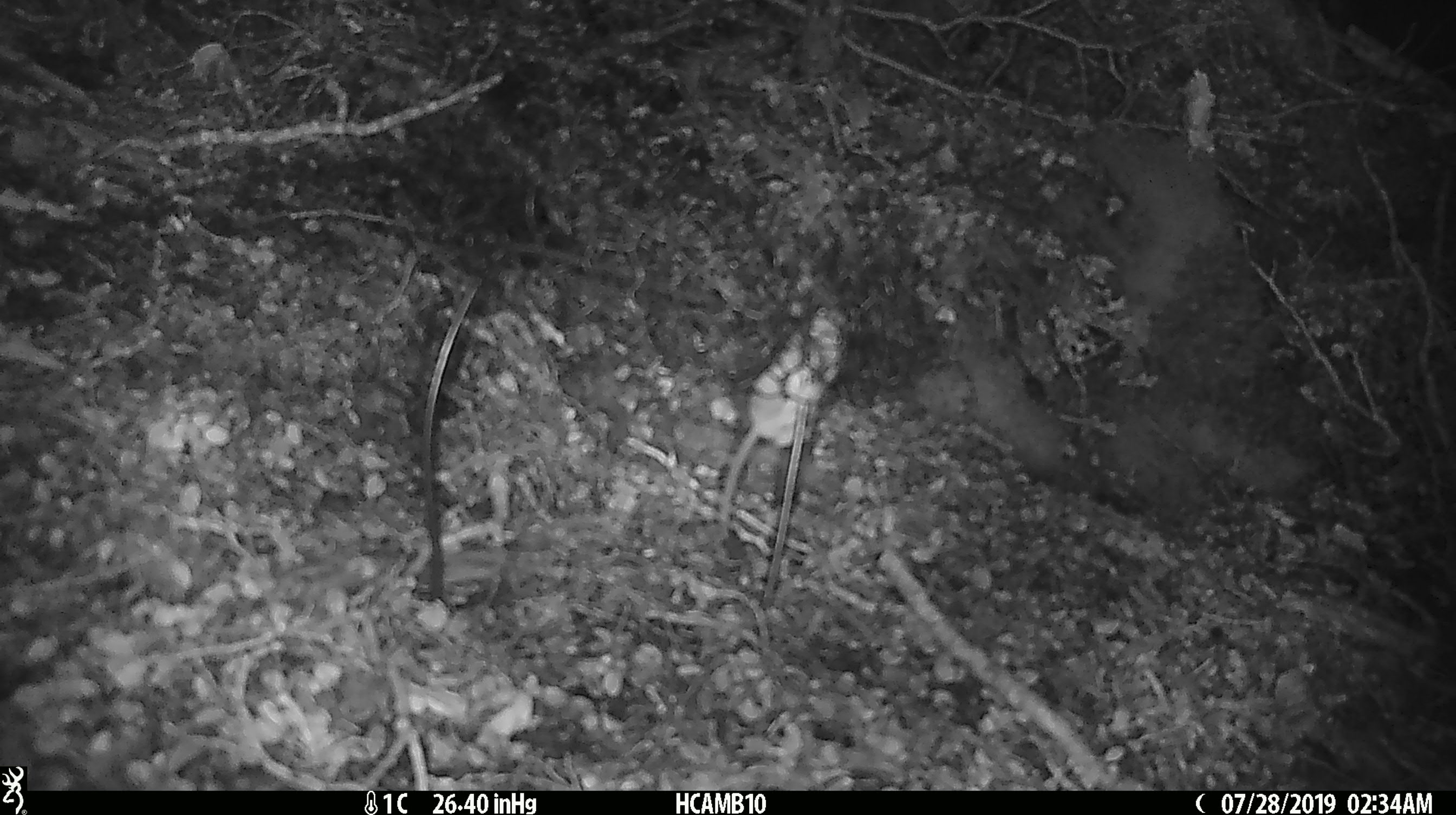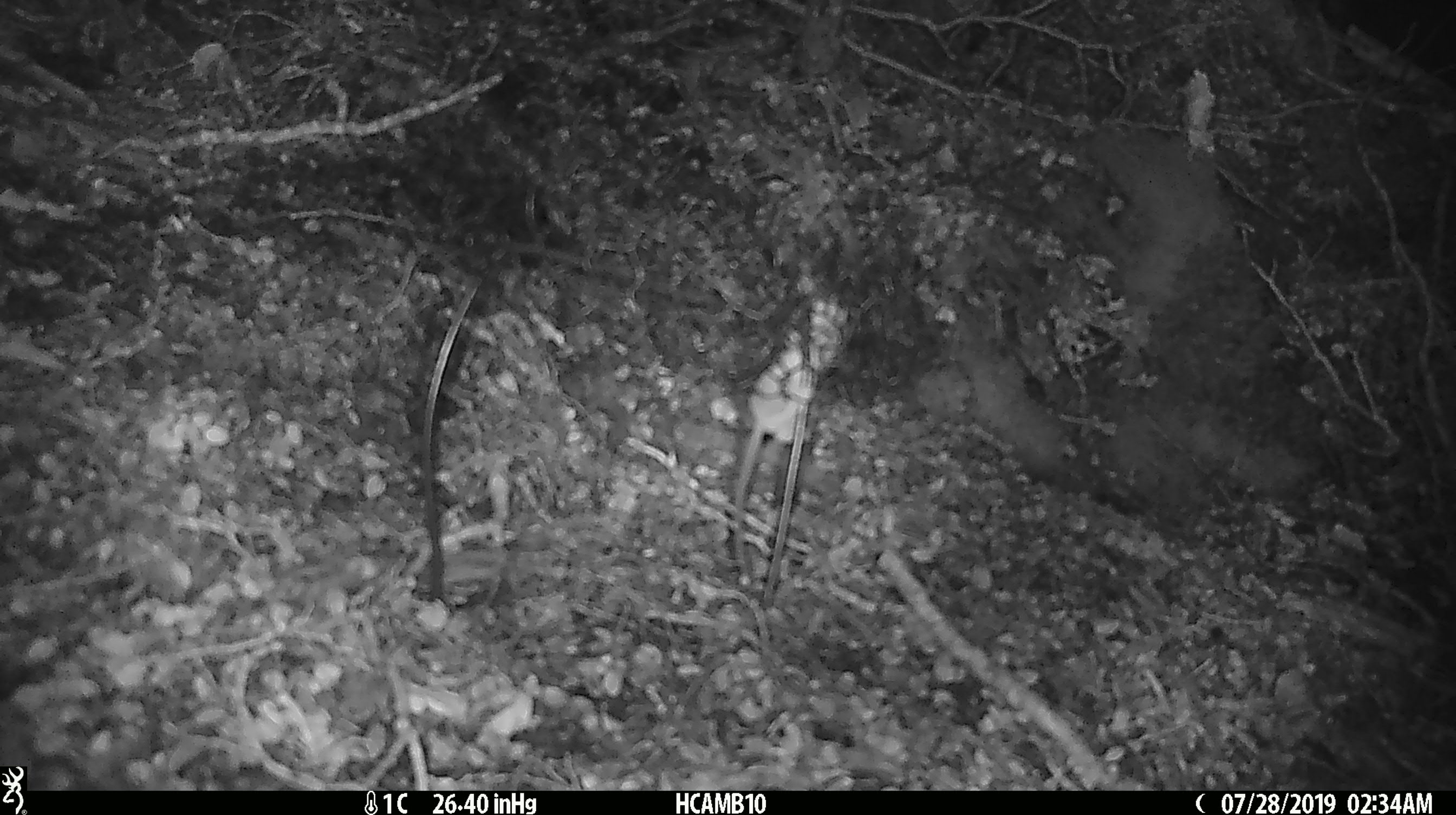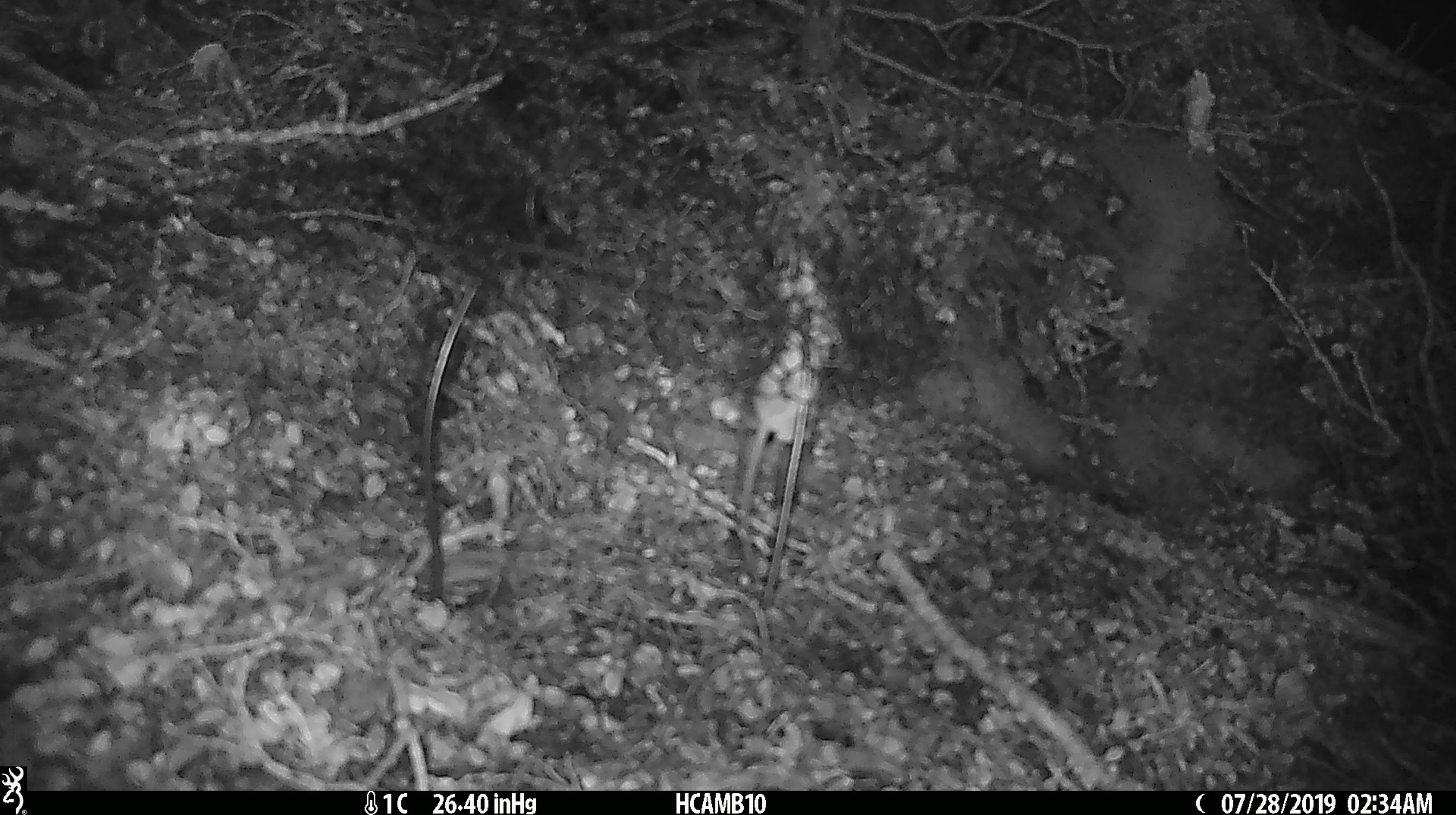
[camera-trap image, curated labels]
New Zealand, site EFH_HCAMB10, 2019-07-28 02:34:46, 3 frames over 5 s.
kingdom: Animalia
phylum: Chordata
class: Mammalia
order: Rodentia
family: Muridae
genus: Mus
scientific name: Mus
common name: mouse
Mouse (Mus).